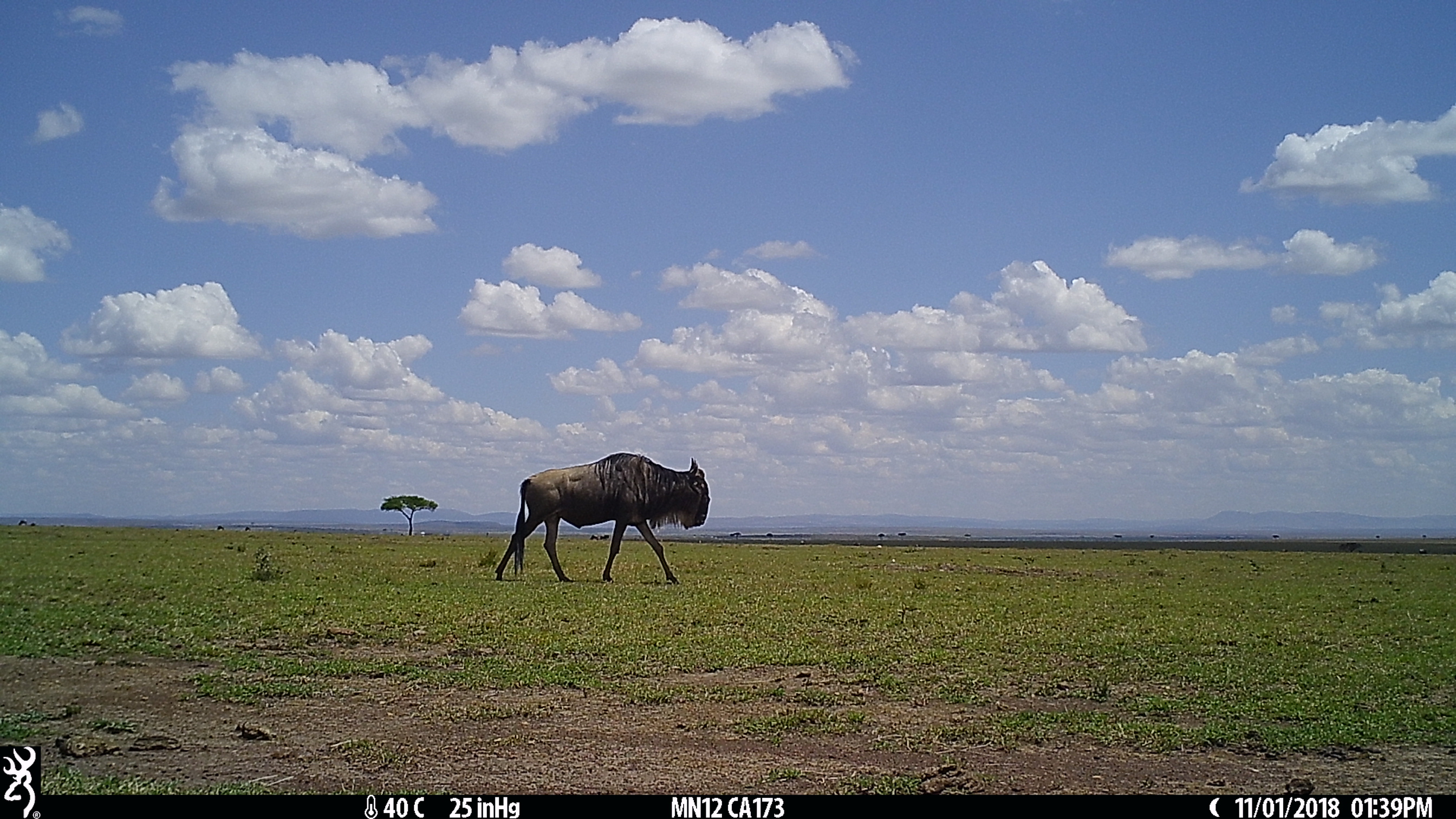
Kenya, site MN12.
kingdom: Animalia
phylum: Chordata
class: Mammalia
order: Artiodactyla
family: Bovidae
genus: Connochaetes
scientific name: Connochaetes taurinus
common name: blue wildebeest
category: wildebeest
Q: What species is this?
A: Wildebeest (blue wildebeest) (Connochaetes taurinus).